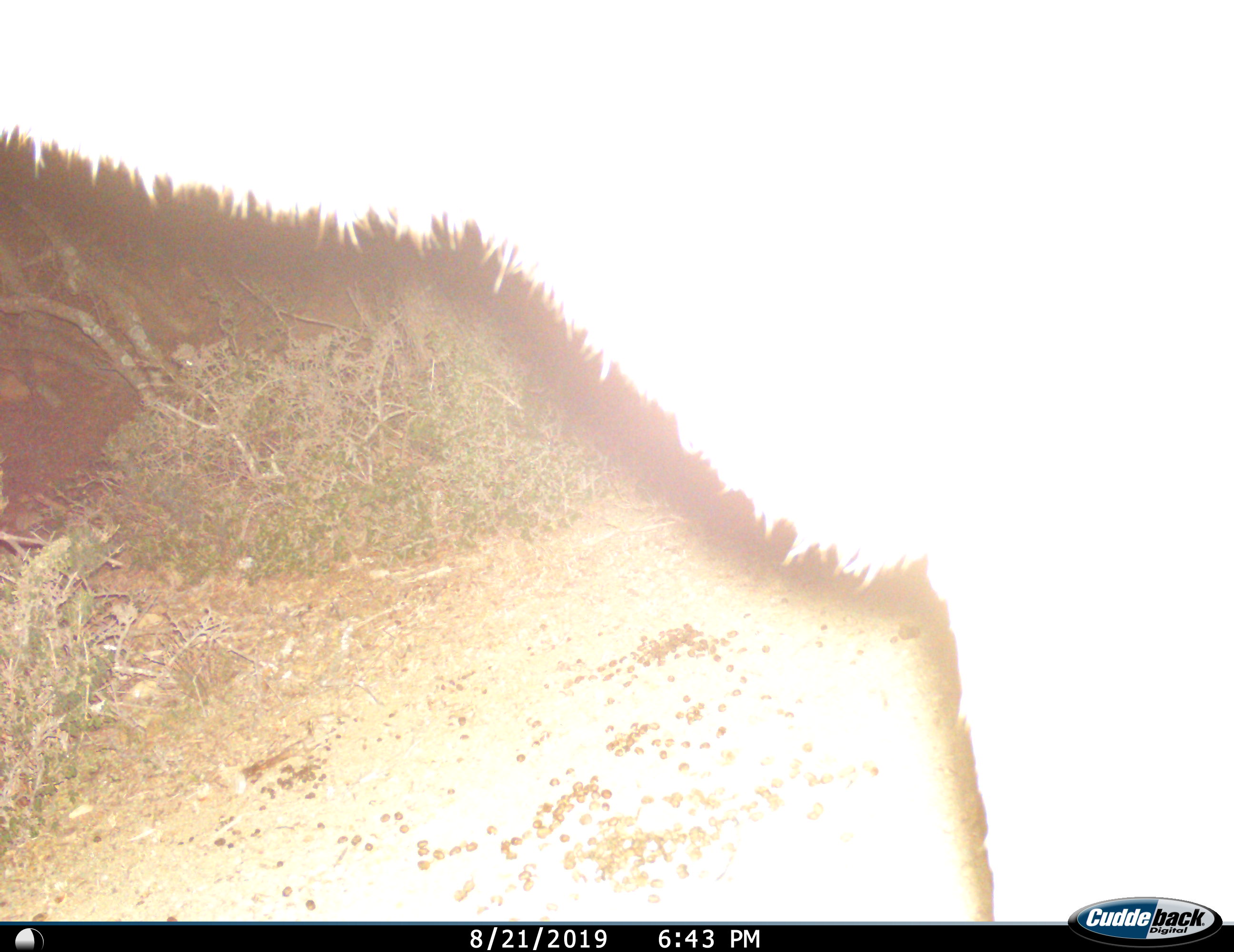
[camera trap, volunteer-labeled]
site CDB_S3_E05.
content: unidentified animal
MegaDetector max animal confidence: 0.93